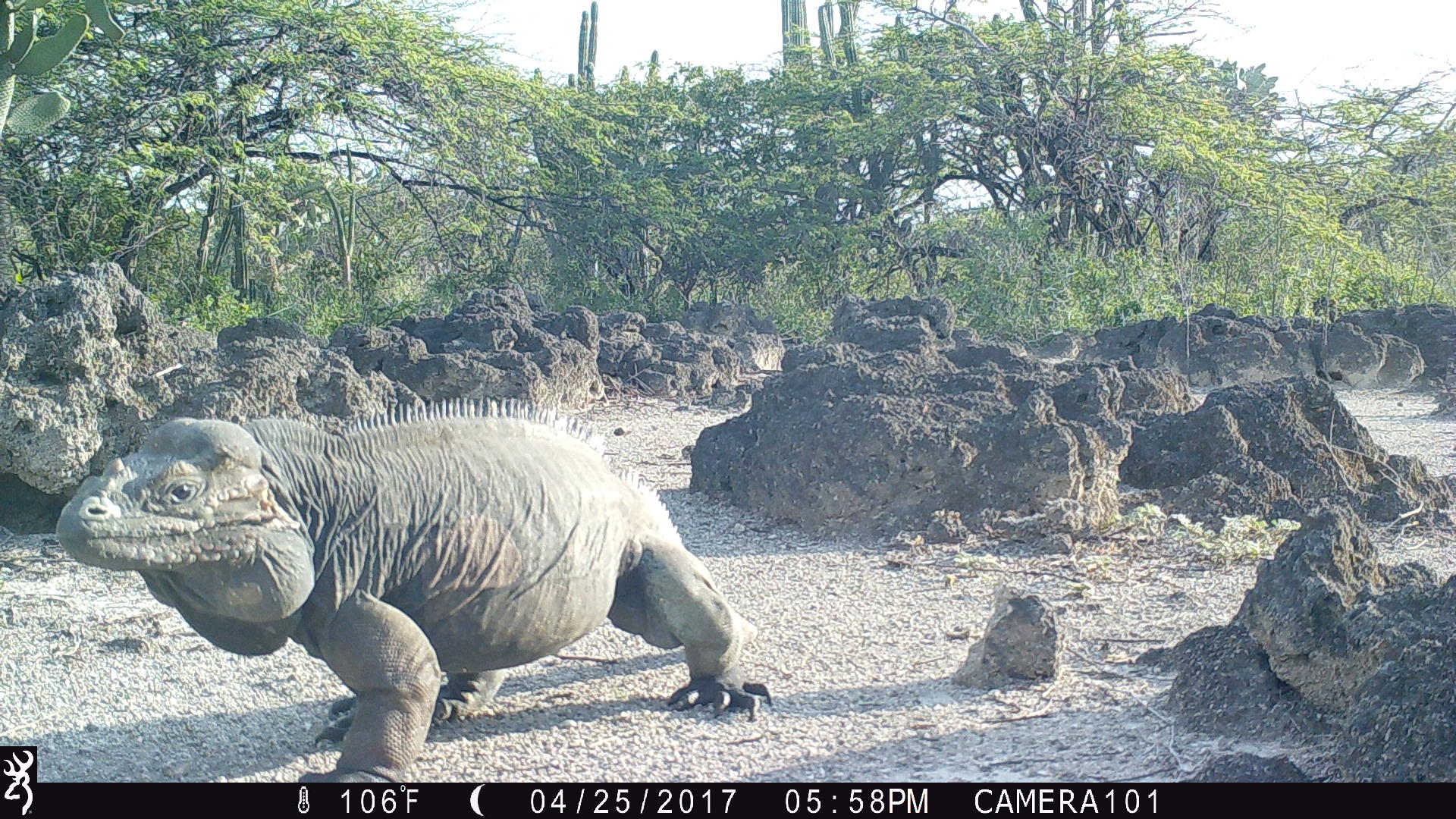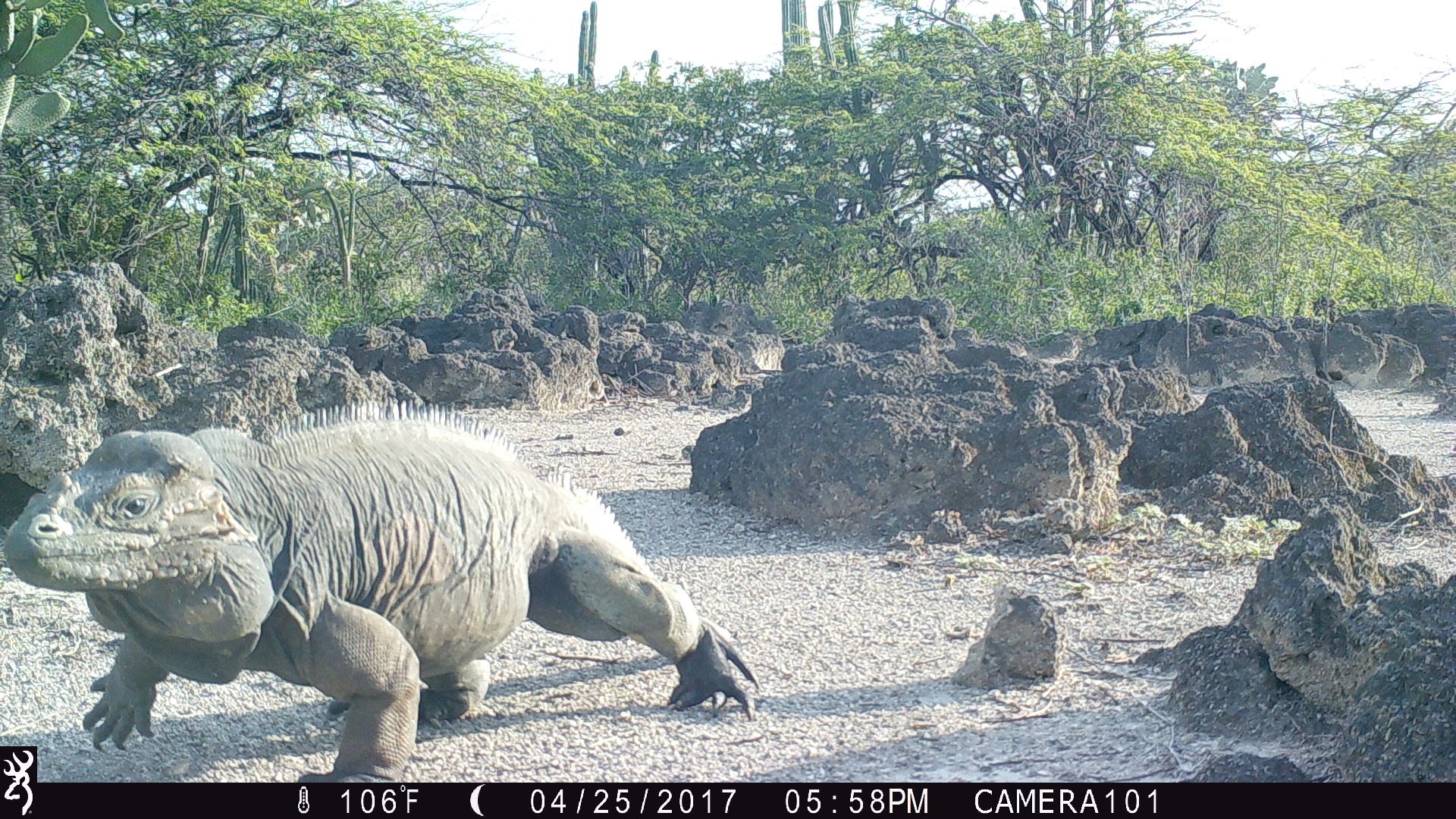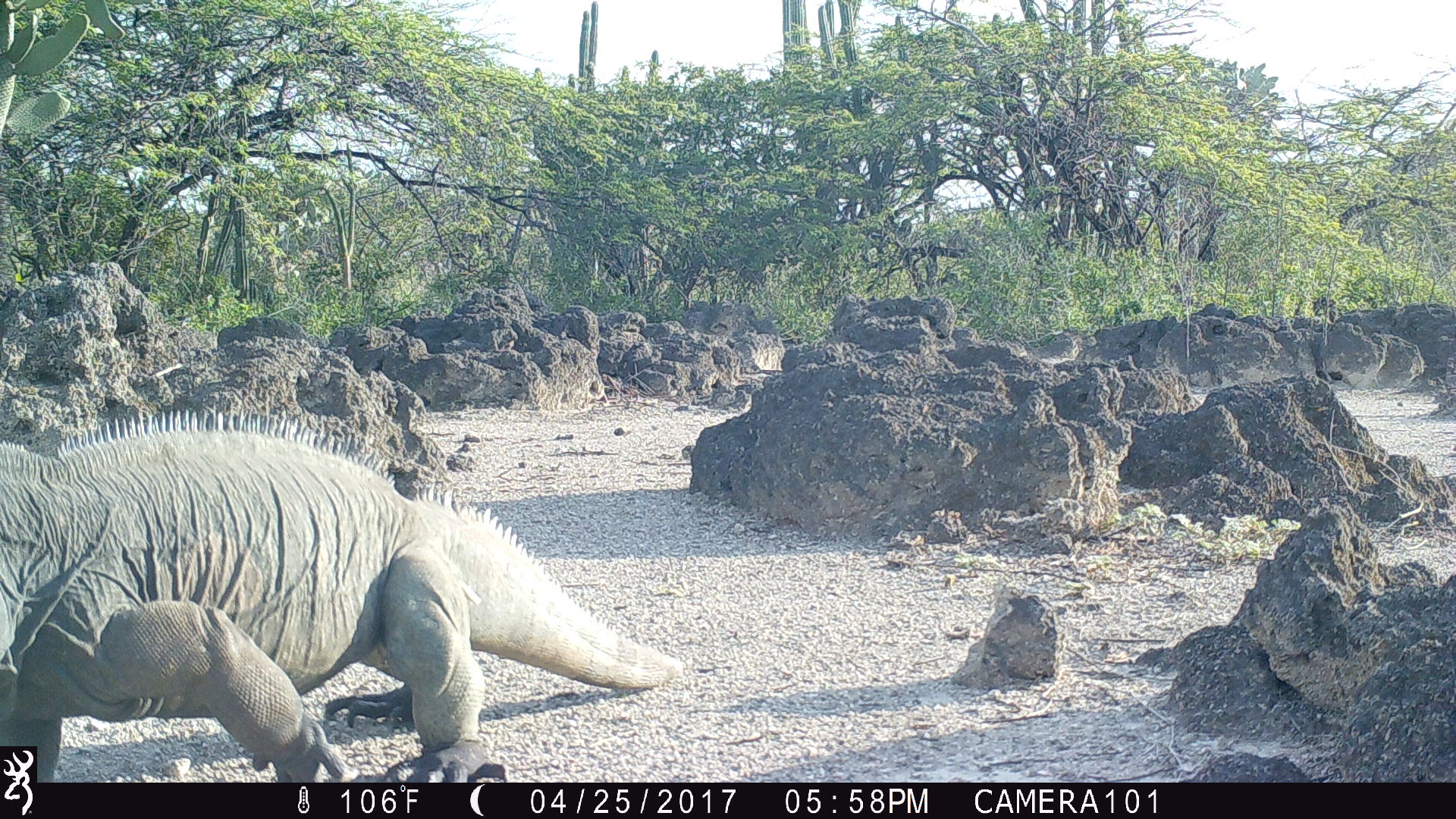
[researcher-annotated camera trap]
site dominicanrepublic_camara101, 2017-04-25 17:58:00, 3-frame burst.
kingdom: Animalia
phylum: Chordata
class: Reptilia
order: Squamata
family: Iguanidae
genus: Iguana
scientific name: Iguana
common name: typical iguanas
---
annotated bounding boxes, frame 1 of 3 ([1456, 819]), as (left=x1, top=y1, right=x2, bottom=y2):
iguana: (left=47, top=408, right=767, bottom=779)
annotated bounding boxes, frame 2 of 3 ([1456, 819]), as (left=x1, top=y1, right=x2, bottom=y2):
iguana: (left=12, top=413, right=763, bottom=788)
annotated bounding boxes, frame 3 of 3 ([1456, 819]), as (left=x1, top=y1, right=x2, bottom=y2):
iguana: (left=11, top=419, right=678, bottom=785)